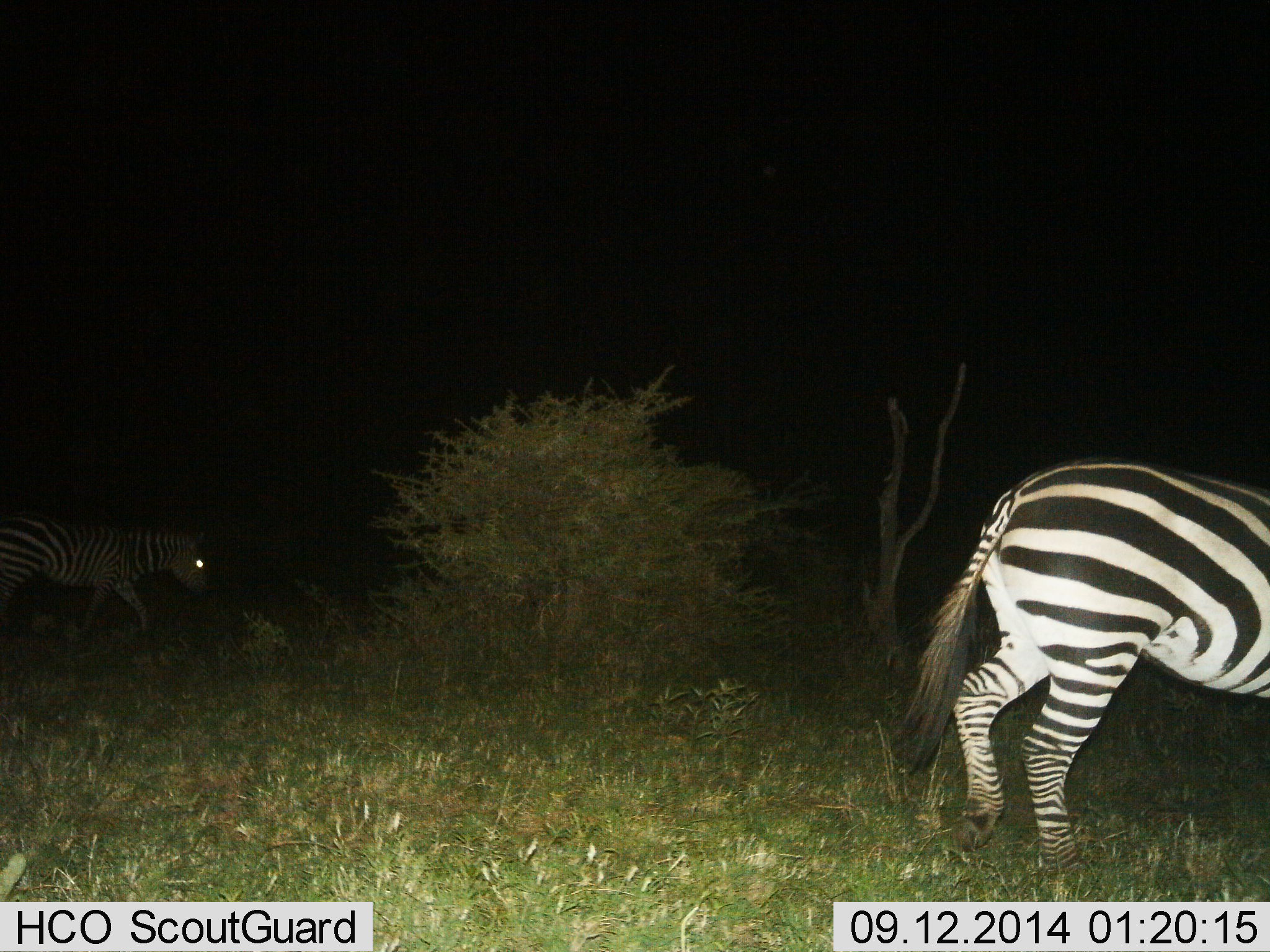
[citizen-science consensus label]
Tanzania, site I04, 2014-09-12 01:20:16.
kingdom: Animalia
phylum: Chordata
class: Mammalia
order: Perissodactyla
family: Equidae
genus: Equus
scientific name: Equus quagga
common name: plains zebra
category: zebra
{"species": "zebra (plains zebra) (Equus quagga)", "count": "2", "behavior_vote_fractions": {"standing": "40%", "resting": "0%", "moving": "70%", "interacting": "0%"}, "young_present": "0%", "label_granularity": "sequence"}